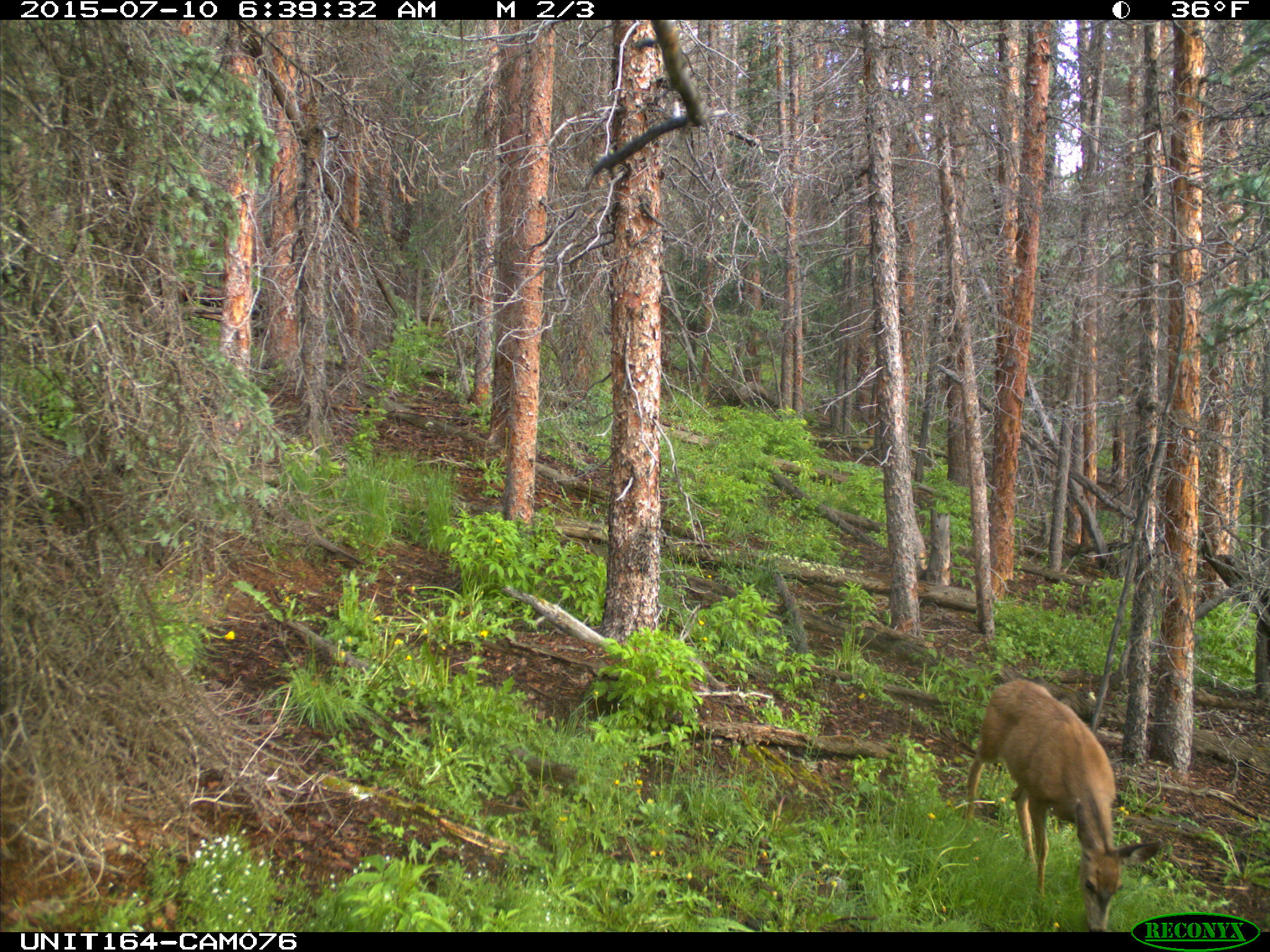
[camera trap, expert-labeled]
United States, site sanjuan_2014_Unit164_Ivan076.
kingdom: Animalia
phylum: Chordata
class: Mammalia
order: Artiodactyla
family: Cervidae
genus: Odocoileus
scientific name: Odocoileus hemionus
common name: mule deer